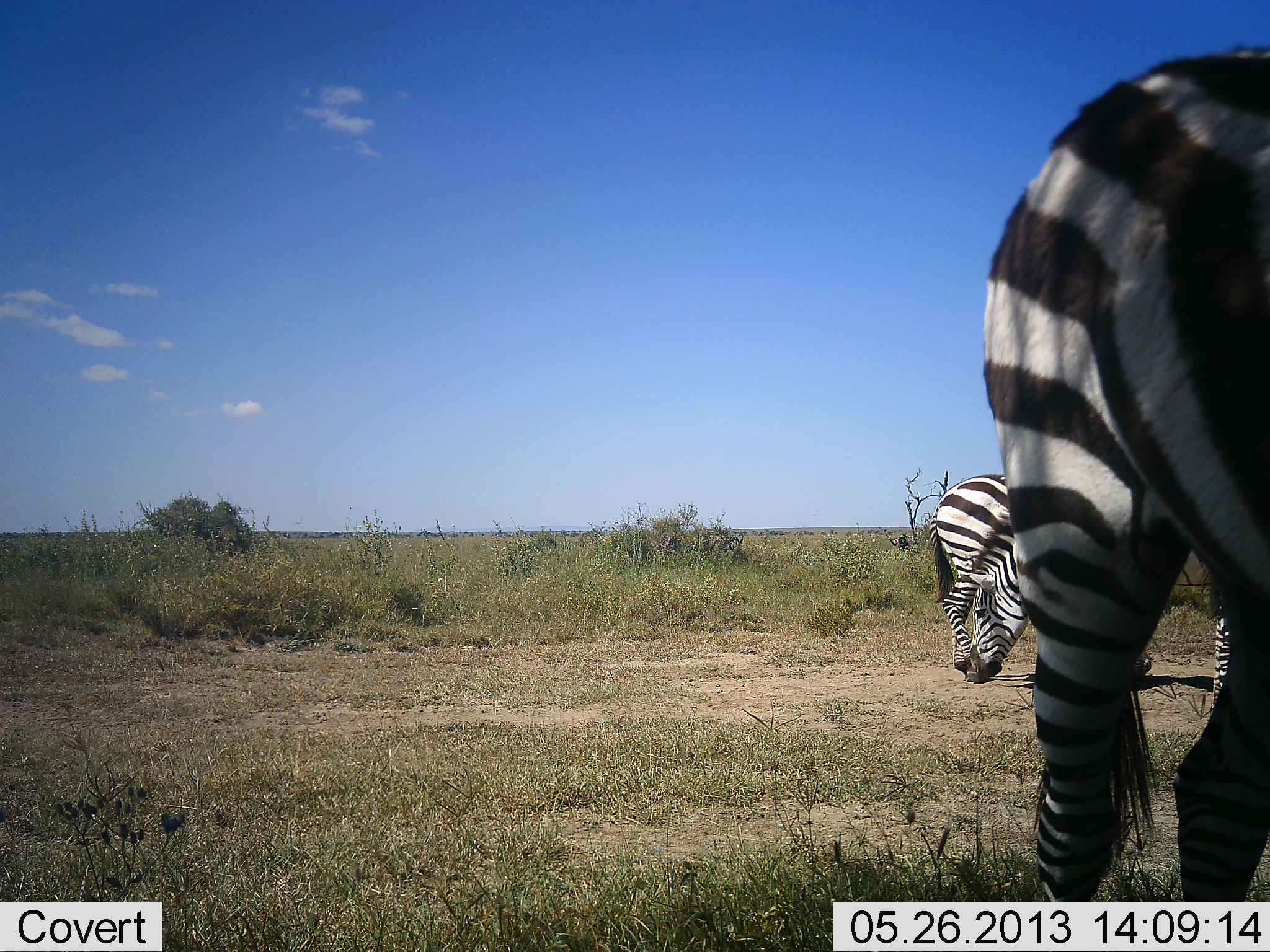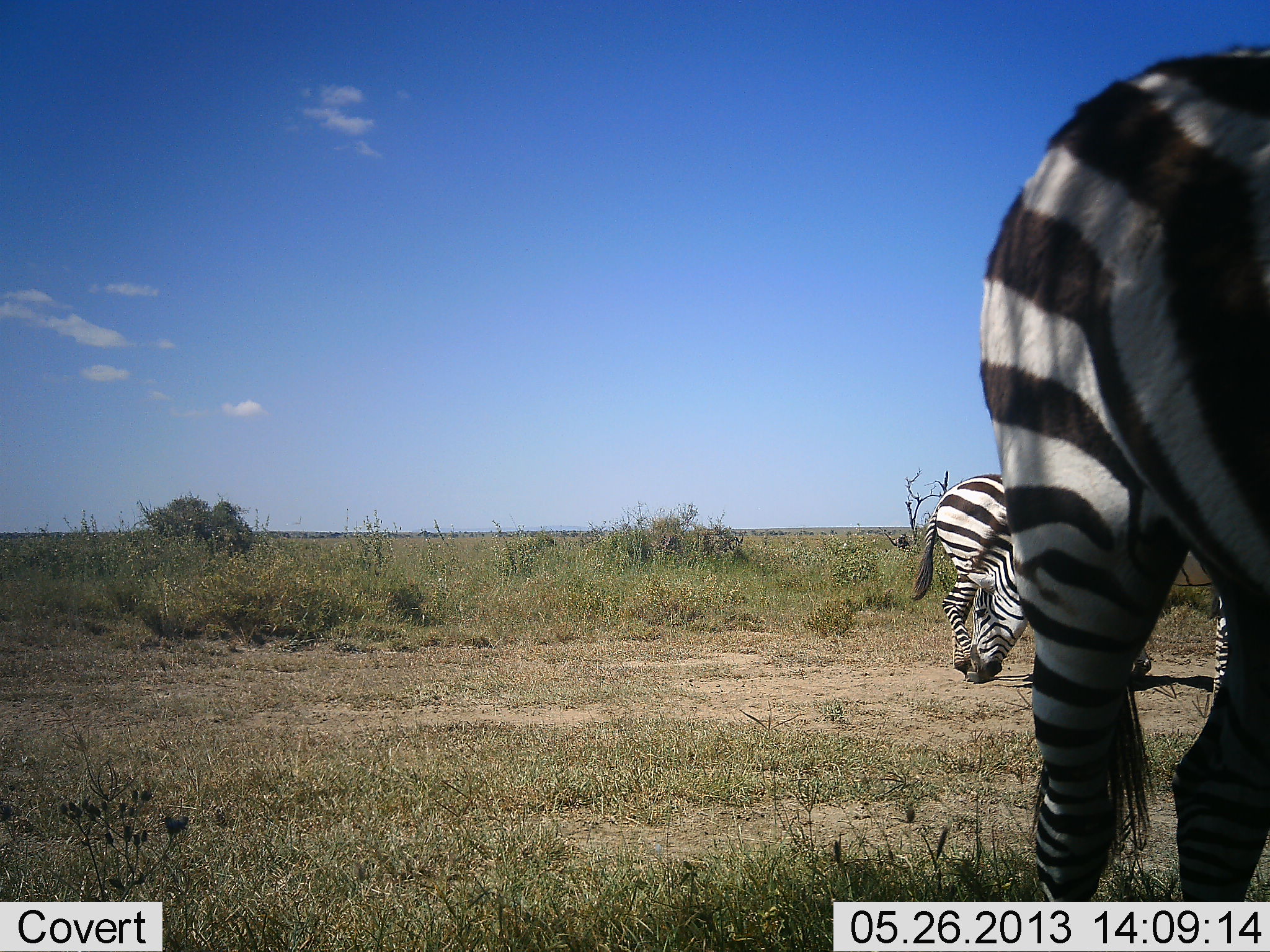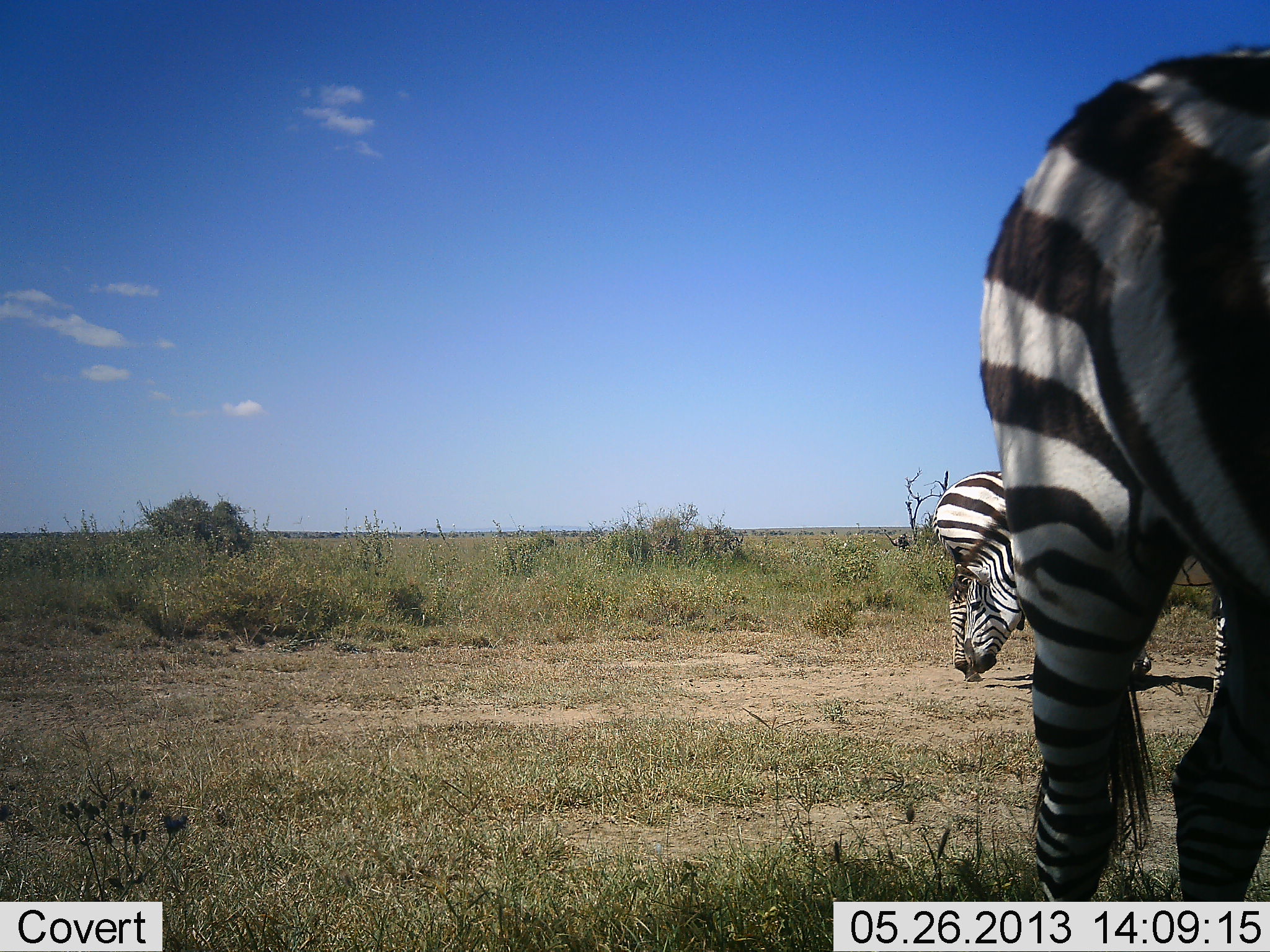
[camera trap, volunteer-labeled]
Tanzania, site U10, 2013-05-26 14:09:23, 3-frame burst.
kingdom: Animalia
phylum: Chordata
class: Mammalia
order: Perissodactyla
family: Equidae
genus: Equus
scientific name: Equus quagga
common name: plains zebra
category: zebra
Zebra (plains zebra) (Equus quagga), count 3. Behavior (volunteer vote fractions): standing 70%, resting 10%, moving 10%, interacting 0%. Young present (vote fraction): 0%. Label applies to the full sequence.